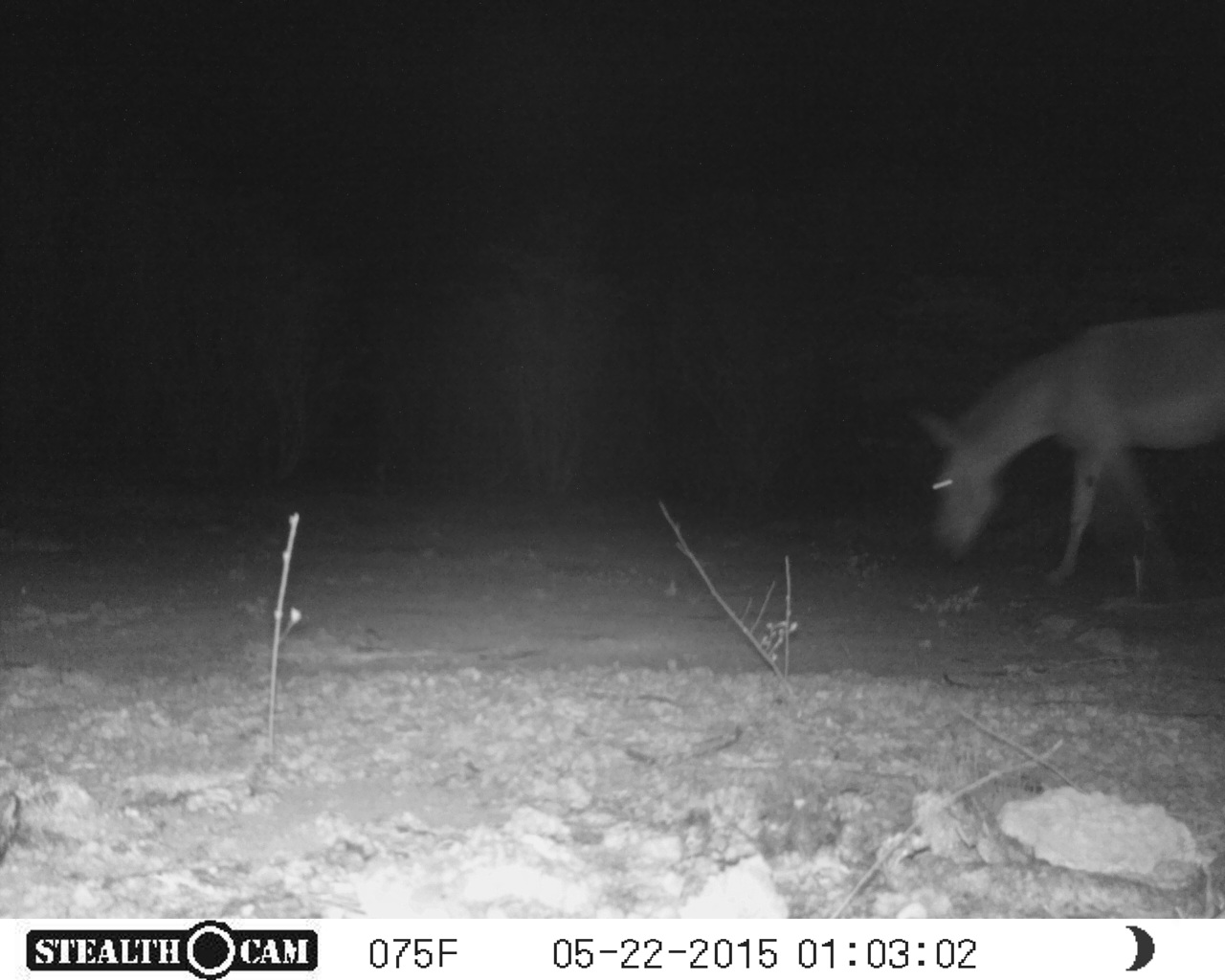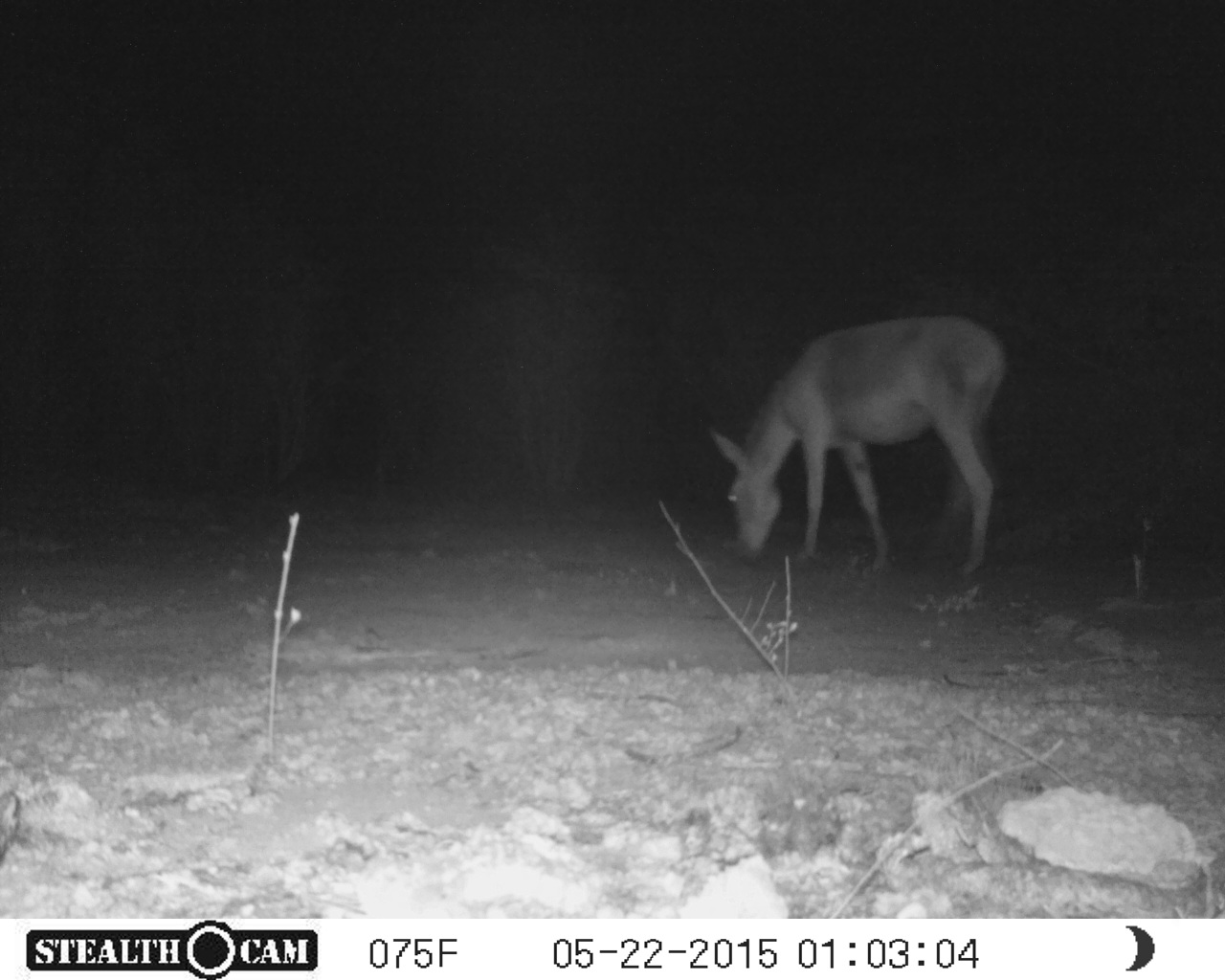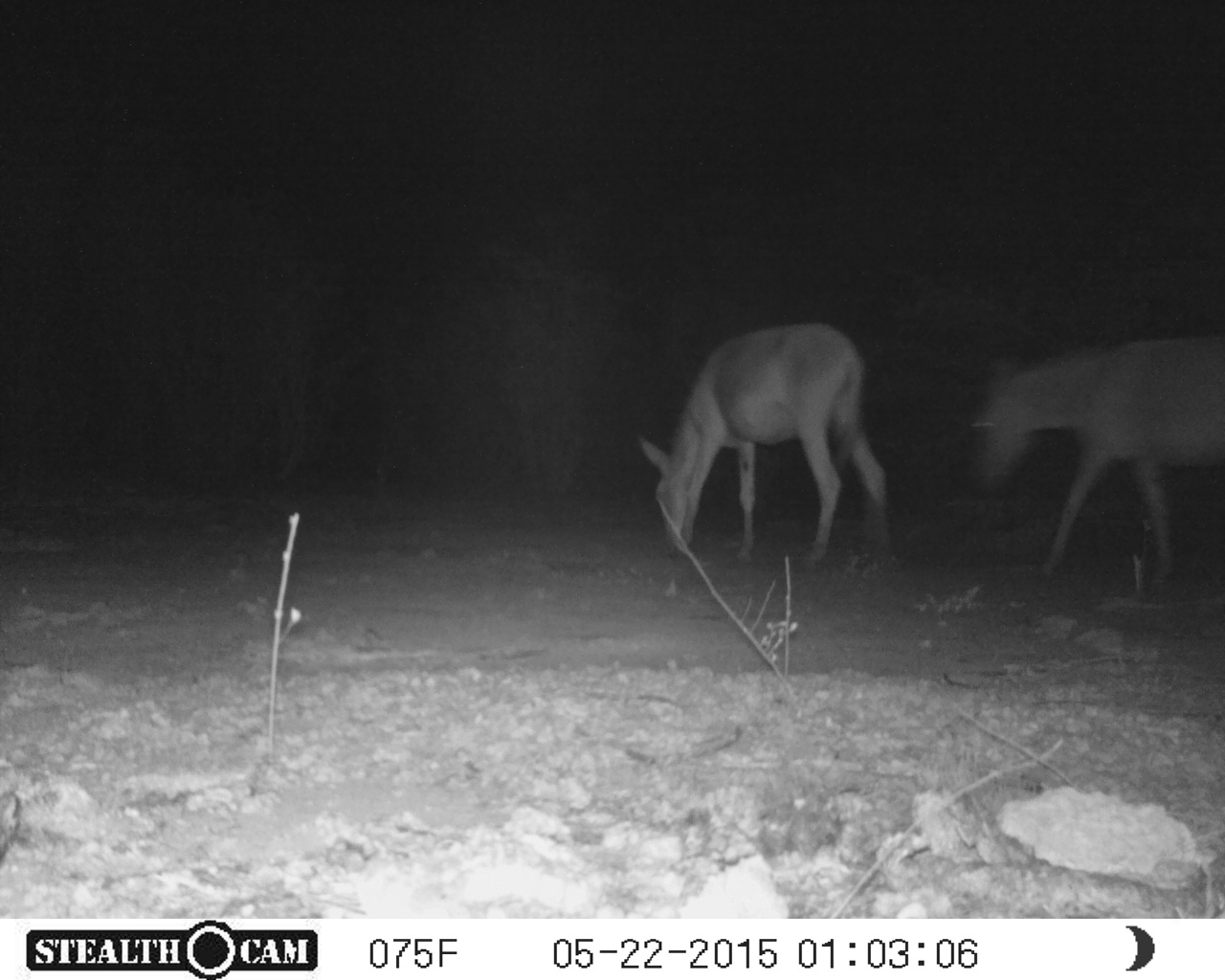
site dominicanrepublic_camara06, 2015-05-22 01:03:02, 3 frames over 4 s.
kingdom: Animalia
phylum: Chordata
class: Mammalia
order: Perissodactyla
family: Equidae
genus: Equus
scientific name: Equus asinus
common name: donkey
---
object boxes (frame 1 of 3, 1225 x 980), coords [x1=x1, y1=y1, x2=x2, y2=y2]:
donkey: [x1=915, y1=304, x2=1224, y2=594]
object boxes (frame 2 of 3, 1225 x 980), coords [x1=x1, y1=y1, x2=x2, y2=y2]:
donkey: [x1=705, y1=315, x2=1008, y2=579]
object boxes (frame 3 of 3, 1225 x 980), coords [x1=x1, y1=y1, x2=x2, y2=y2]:
donkey: [x1=970, y1=334, x2=1224, y2=591]; [x1=634, y1=322, x2=892, y2=570]